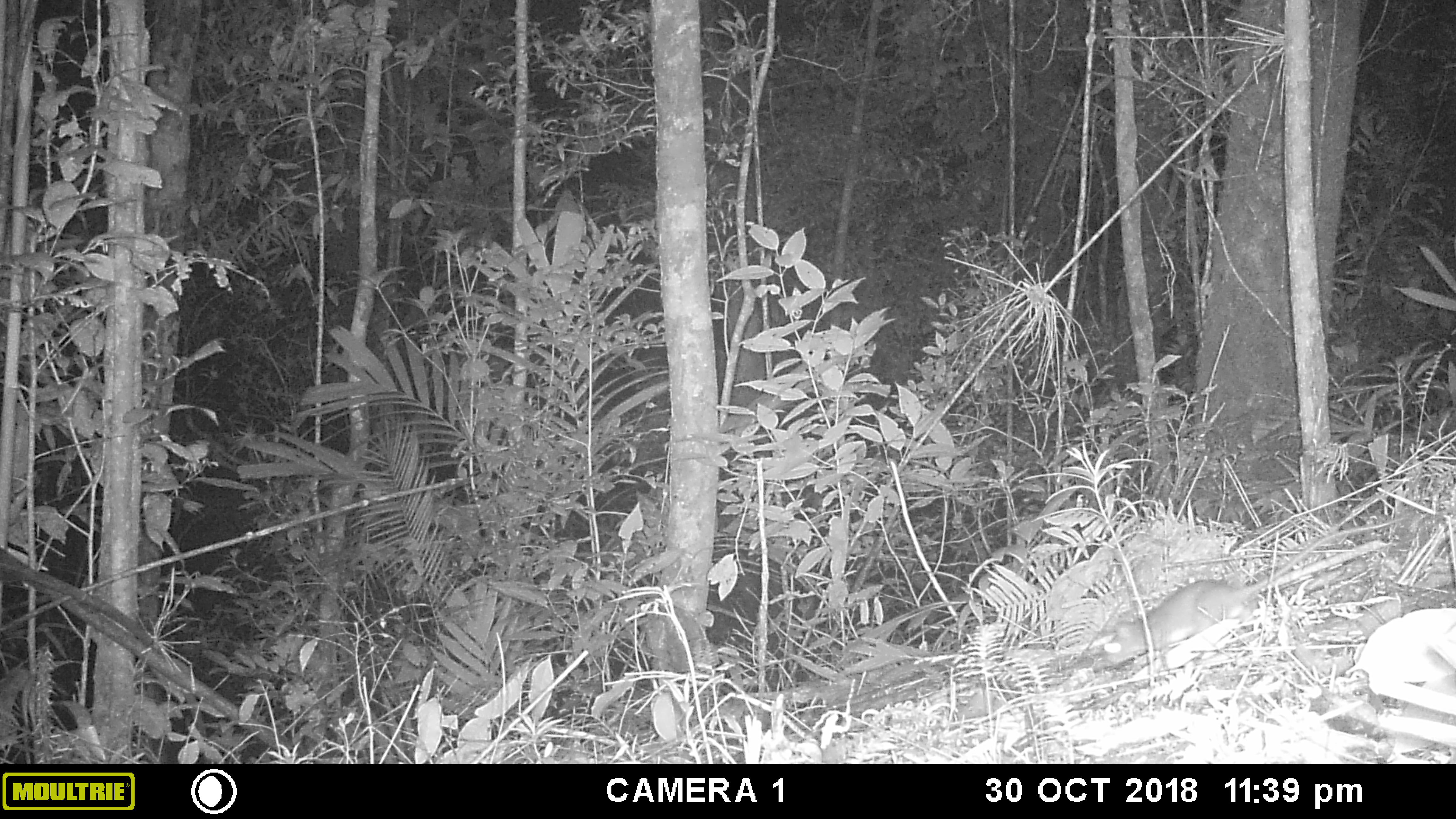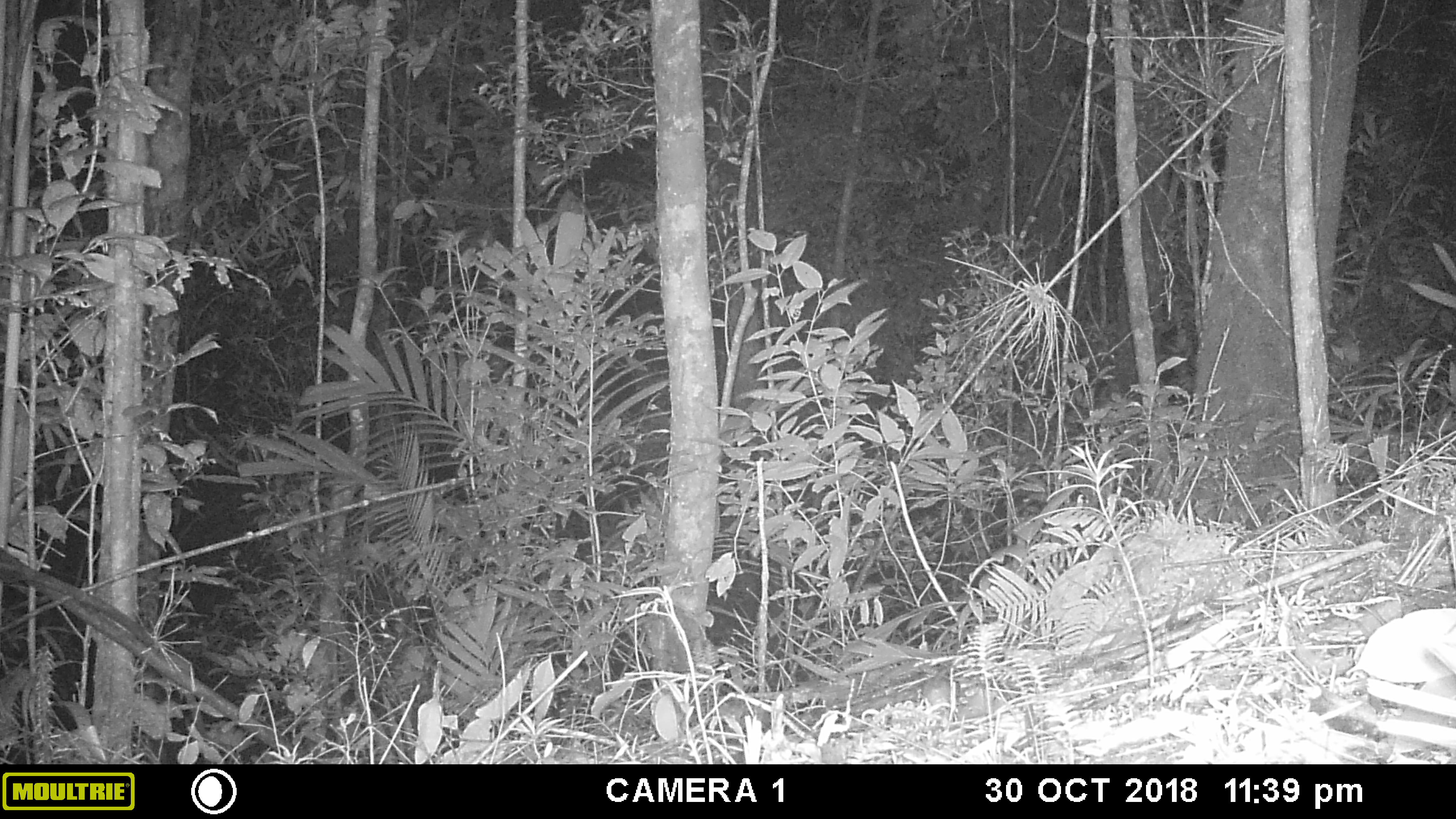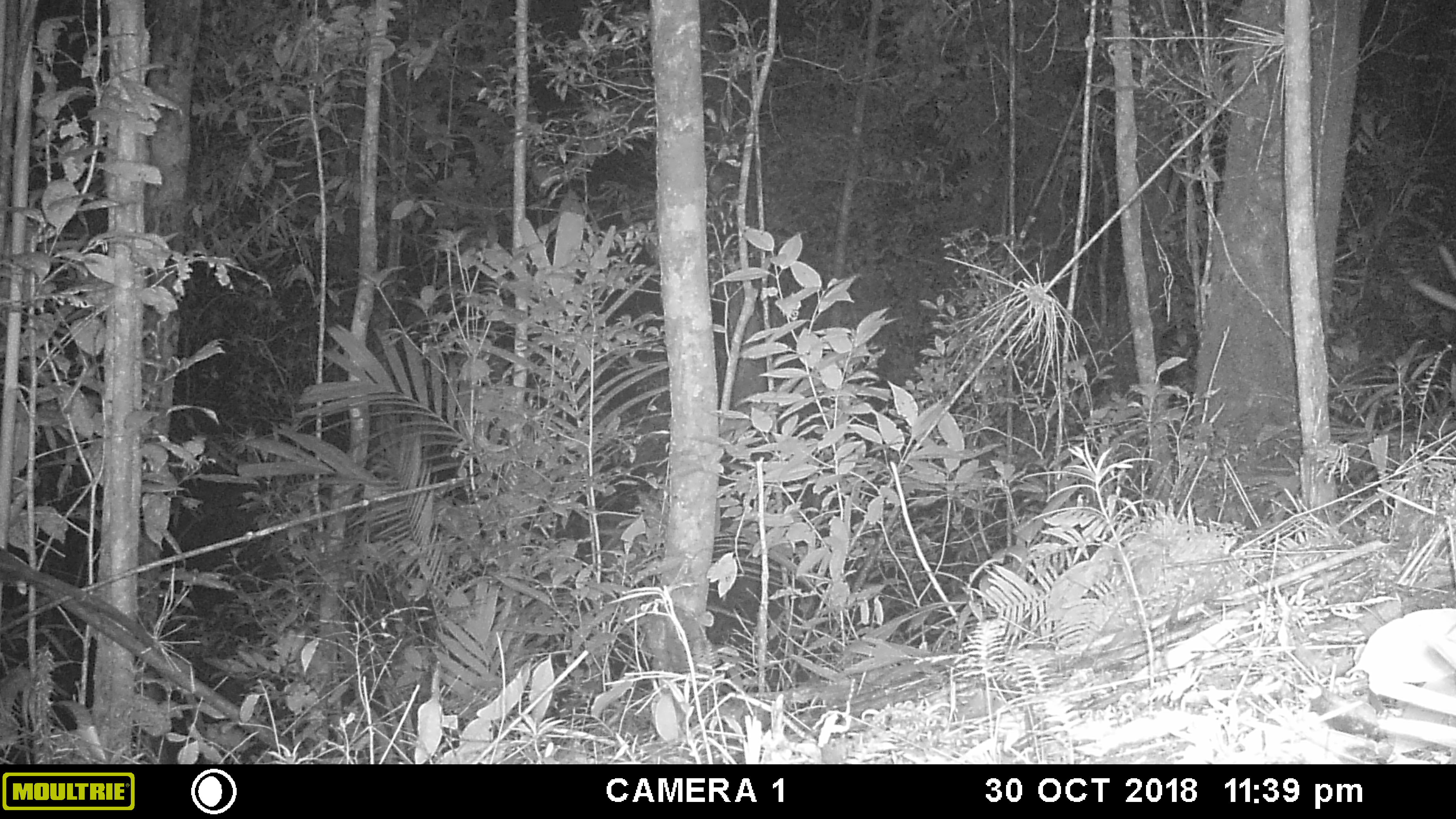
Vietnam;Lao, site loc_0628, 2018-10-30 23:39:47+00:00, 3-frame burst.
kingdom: Animalia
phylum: Chordata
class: Mammalia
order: Rodentia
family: Muridae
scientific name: Muridae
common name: old-world mice and rats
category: unidentified murid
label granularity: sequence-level